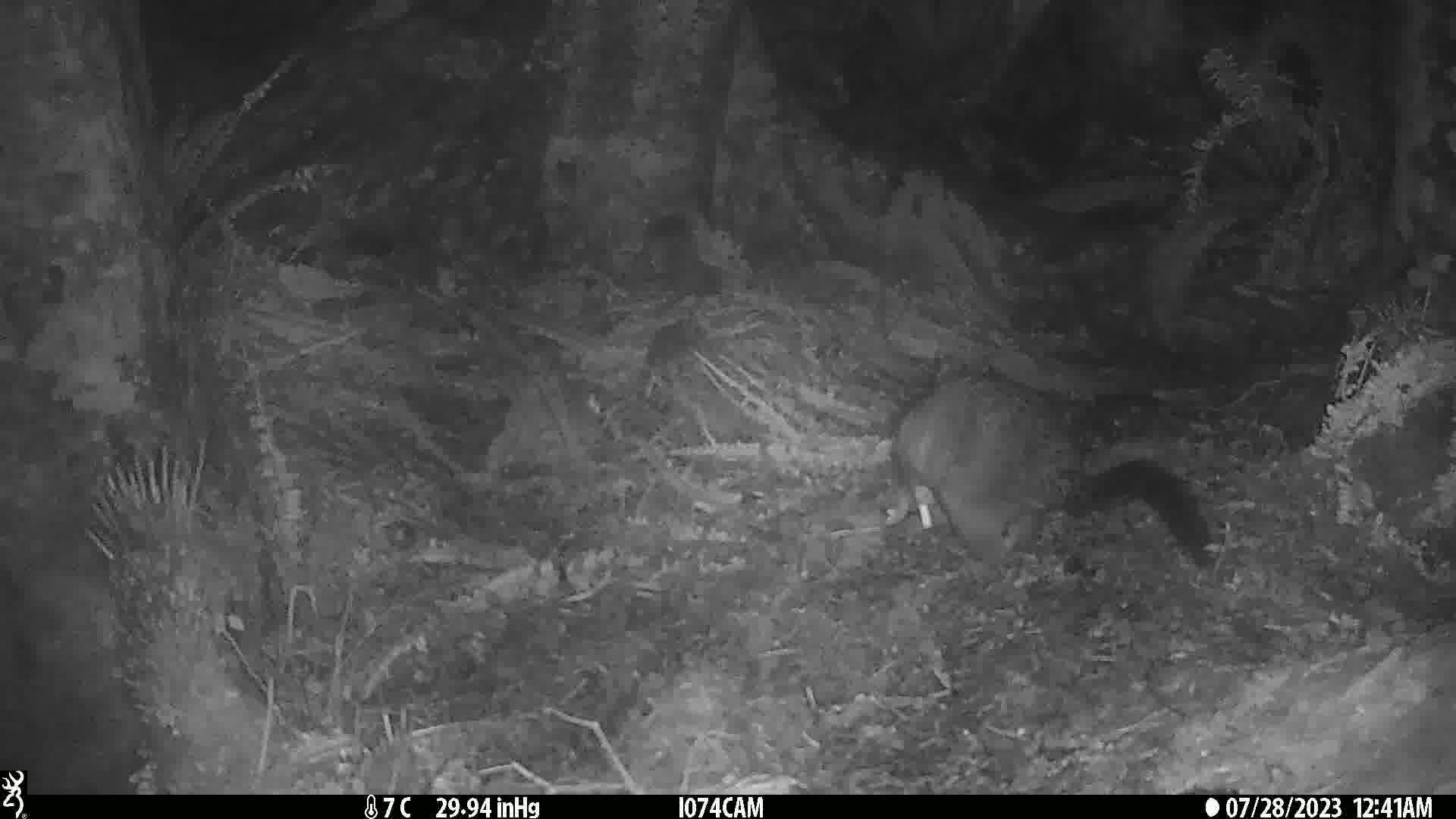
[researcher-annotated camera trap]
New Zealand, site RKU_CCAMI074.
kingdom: Animalia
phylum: Chordata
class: Mammalia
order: Diprotodontia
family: Phalangeridae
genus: Trichosurus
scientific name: Trichosurus vulpecula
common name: common brushtail possum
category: possum